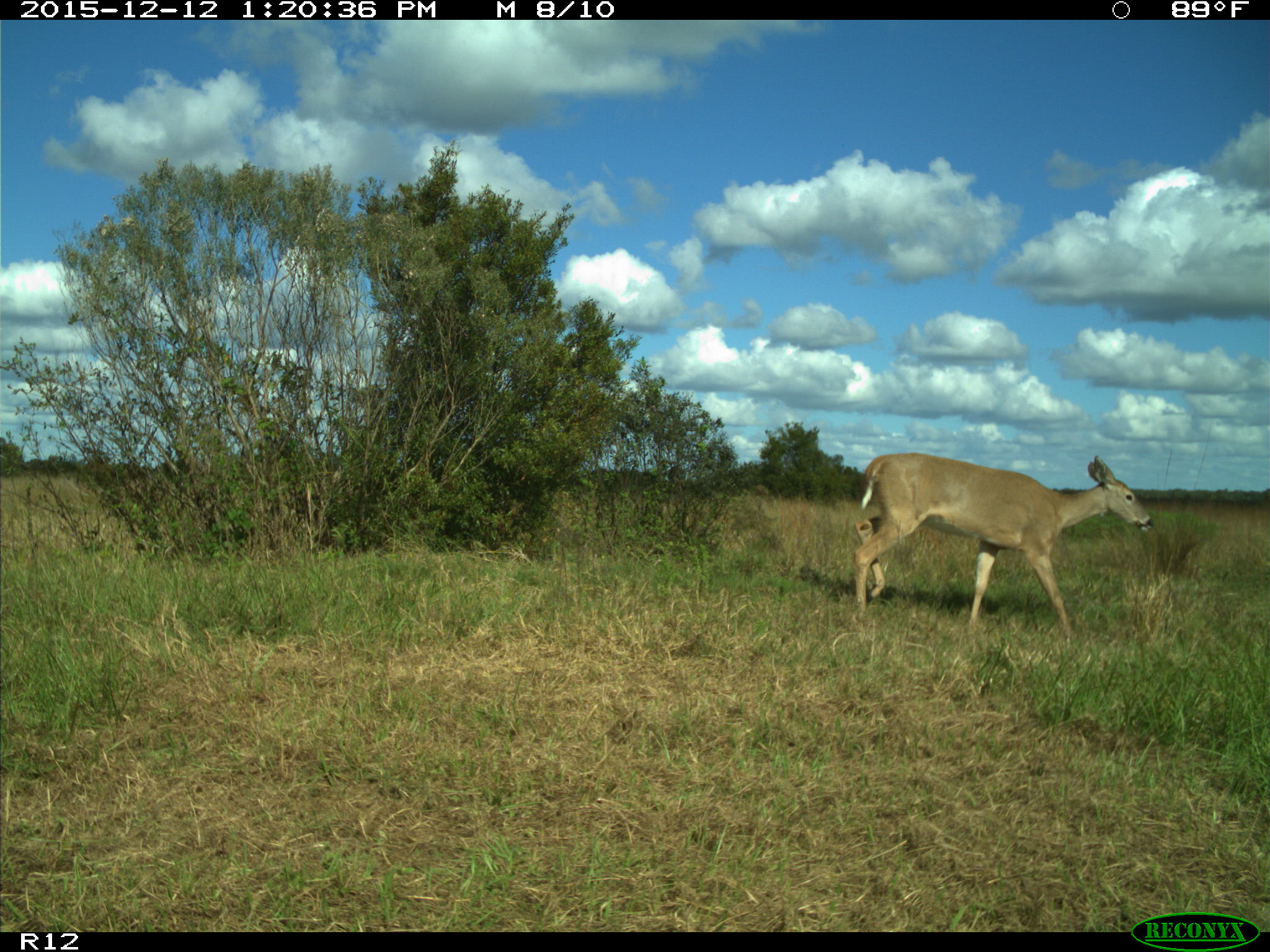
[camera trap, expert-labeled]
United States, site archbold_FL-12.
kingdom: Animalia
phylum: Chordata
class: Mammalia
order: Artiodactyla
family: Cervidae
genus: Odocoileus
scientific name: Odocoileus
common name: deer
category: unidentified deer